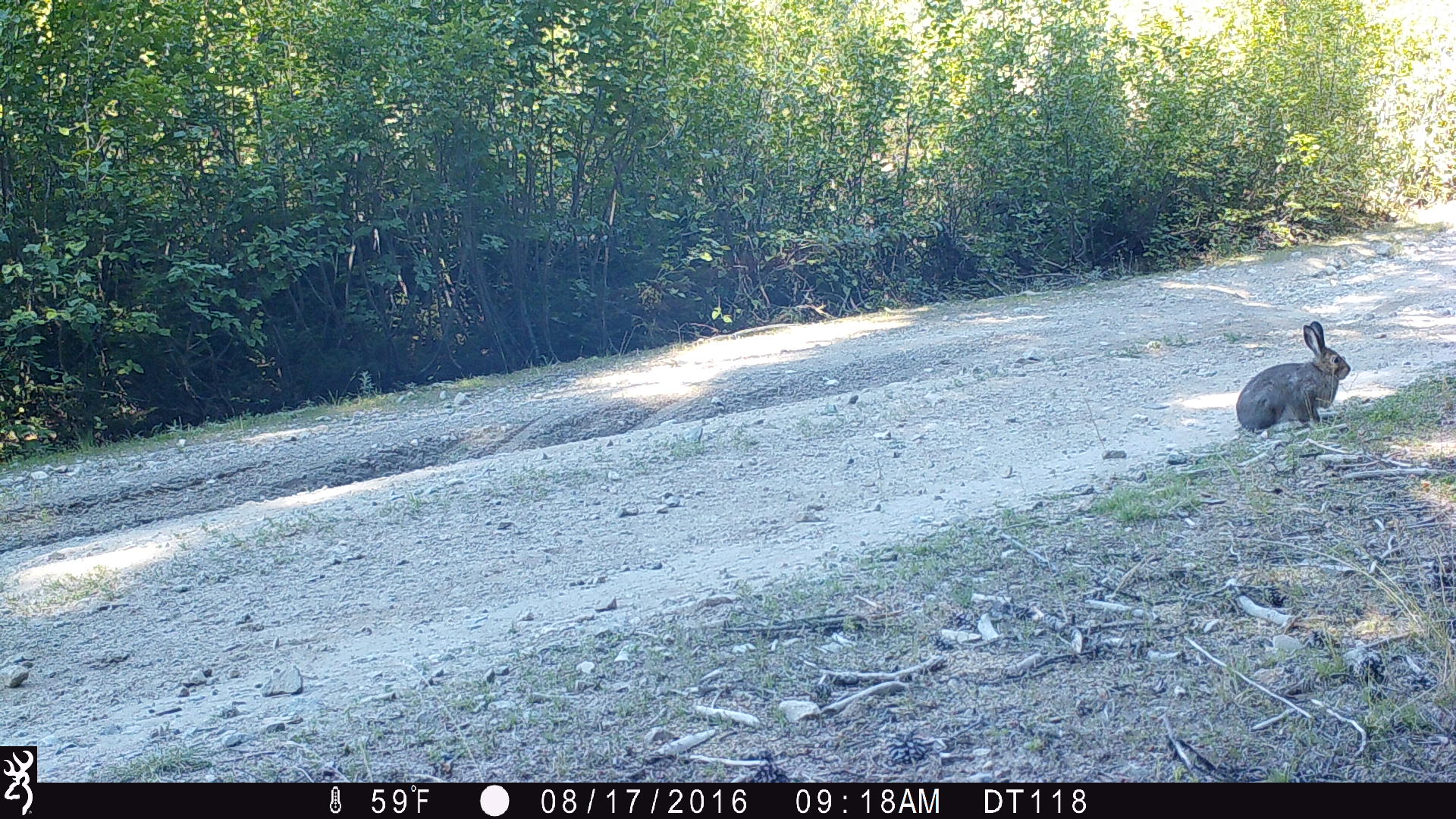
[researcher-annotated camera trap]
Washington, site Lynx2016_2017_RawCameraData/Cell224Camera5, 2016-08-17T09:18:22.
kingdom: Animalia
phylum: Chordata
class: Mammalia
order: Lagomorpha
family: Leporidae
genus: Lepus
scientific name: Lepus americanus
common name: snowshoe hare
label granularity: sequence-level